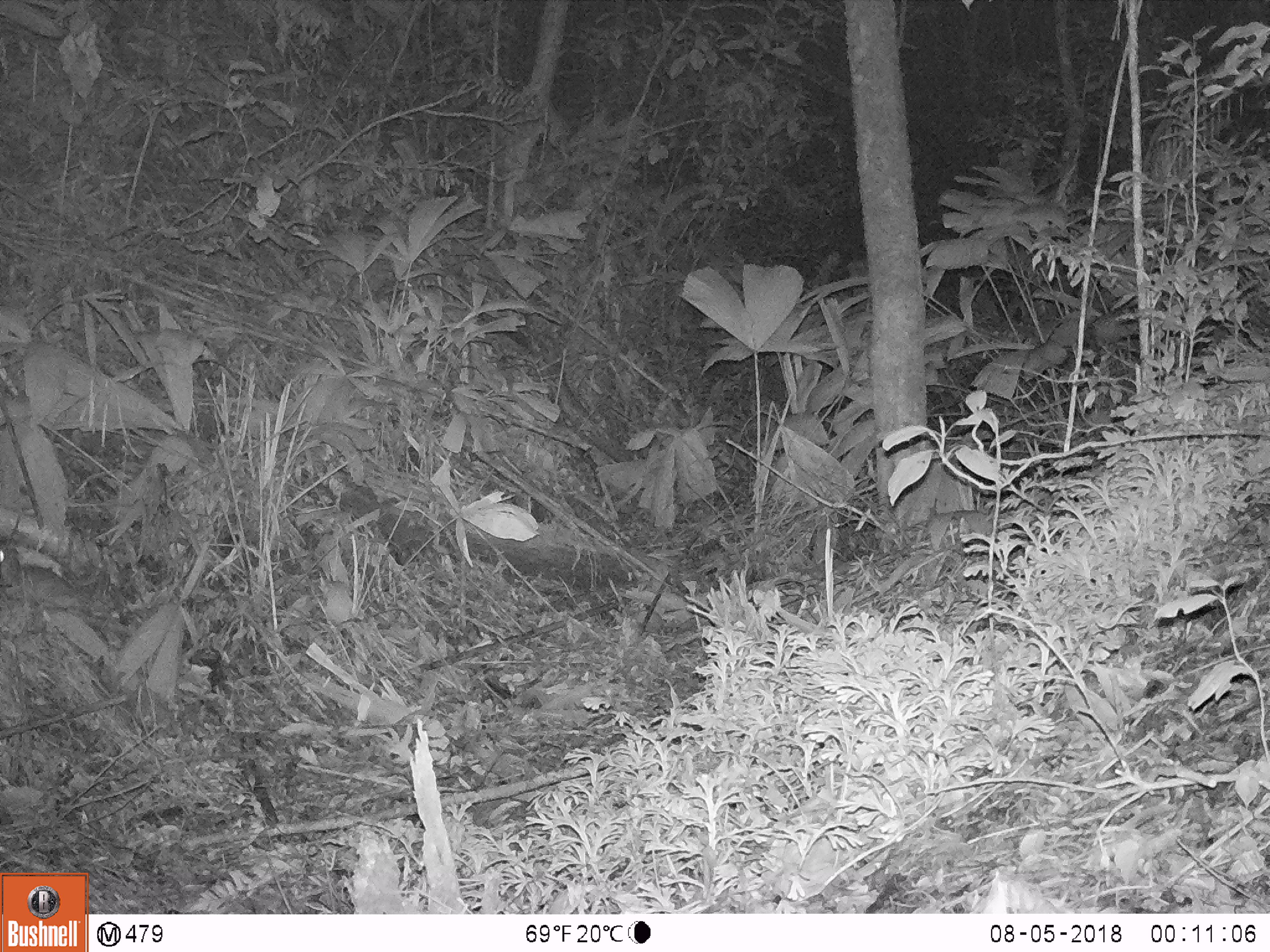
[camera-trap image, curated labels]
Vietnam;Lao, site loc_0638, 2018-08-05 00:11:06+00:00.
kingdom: Animalia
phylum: Chordata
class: Mammalia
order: Rodentia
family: Muridae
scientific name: Muridae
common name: old-world mice and rats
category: unidentified murid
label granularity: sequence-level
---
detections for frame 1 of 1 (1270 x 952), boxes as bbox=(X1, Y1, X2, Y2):
unidentified murid: bbox=(0, 545, 90, 616)